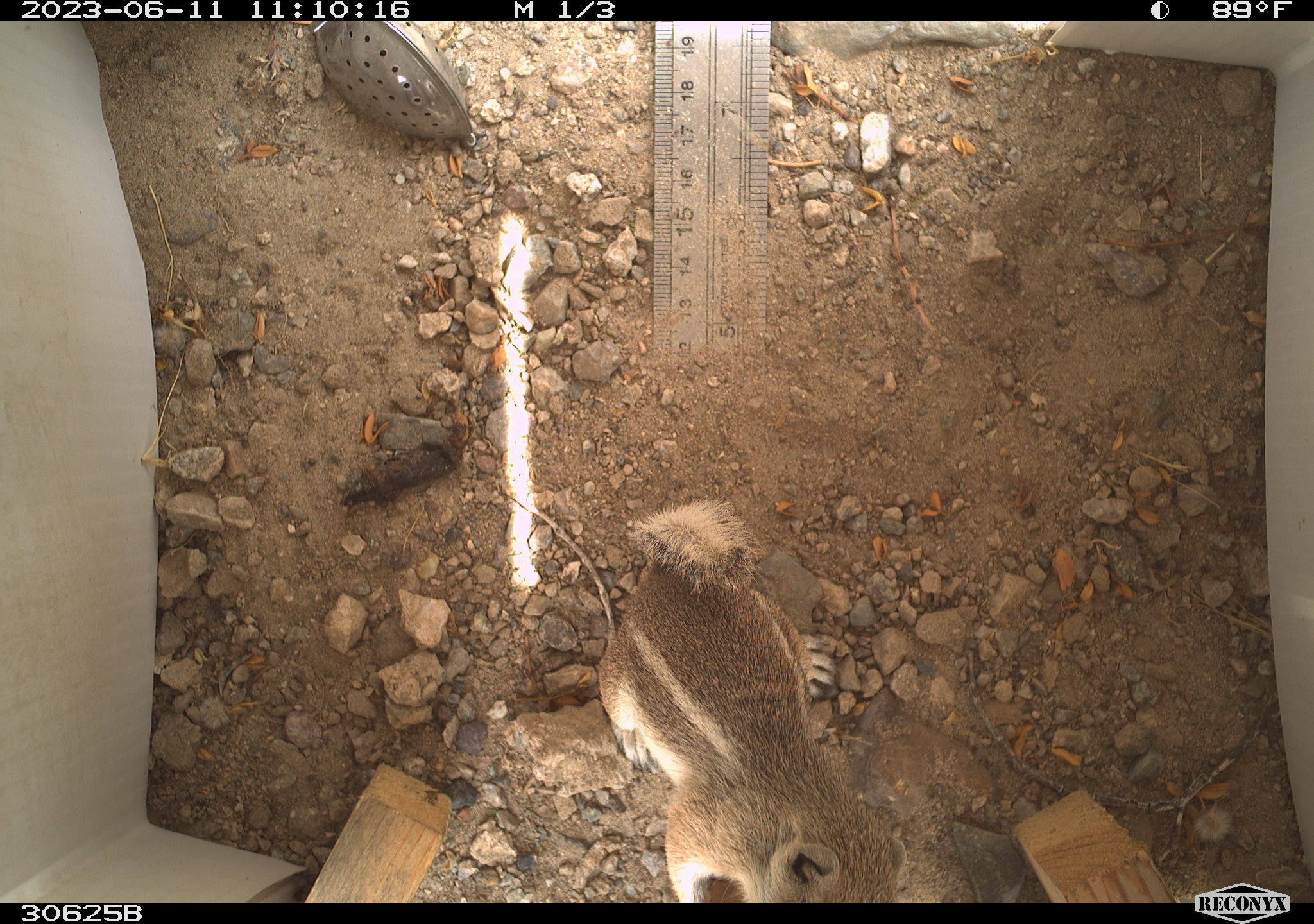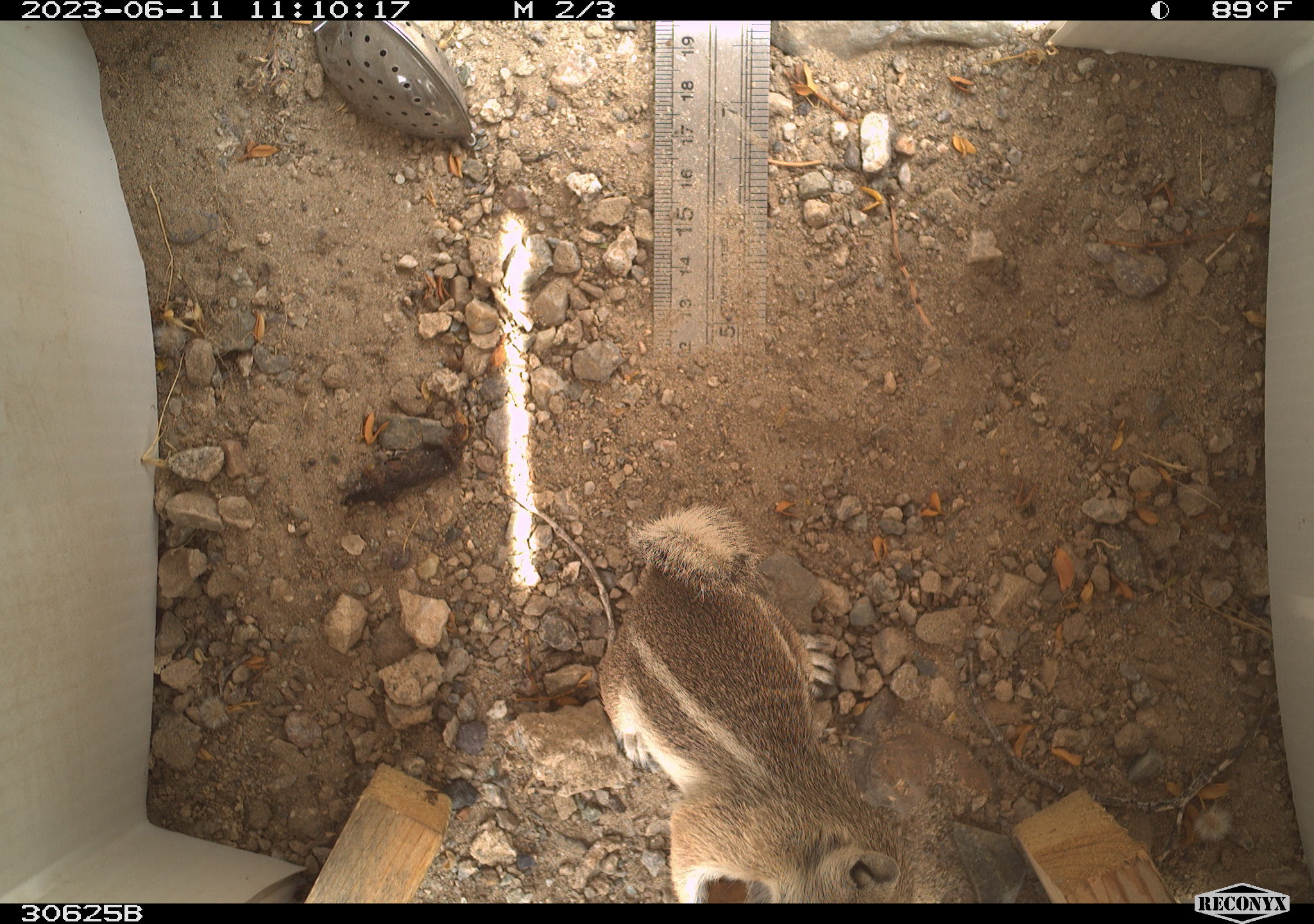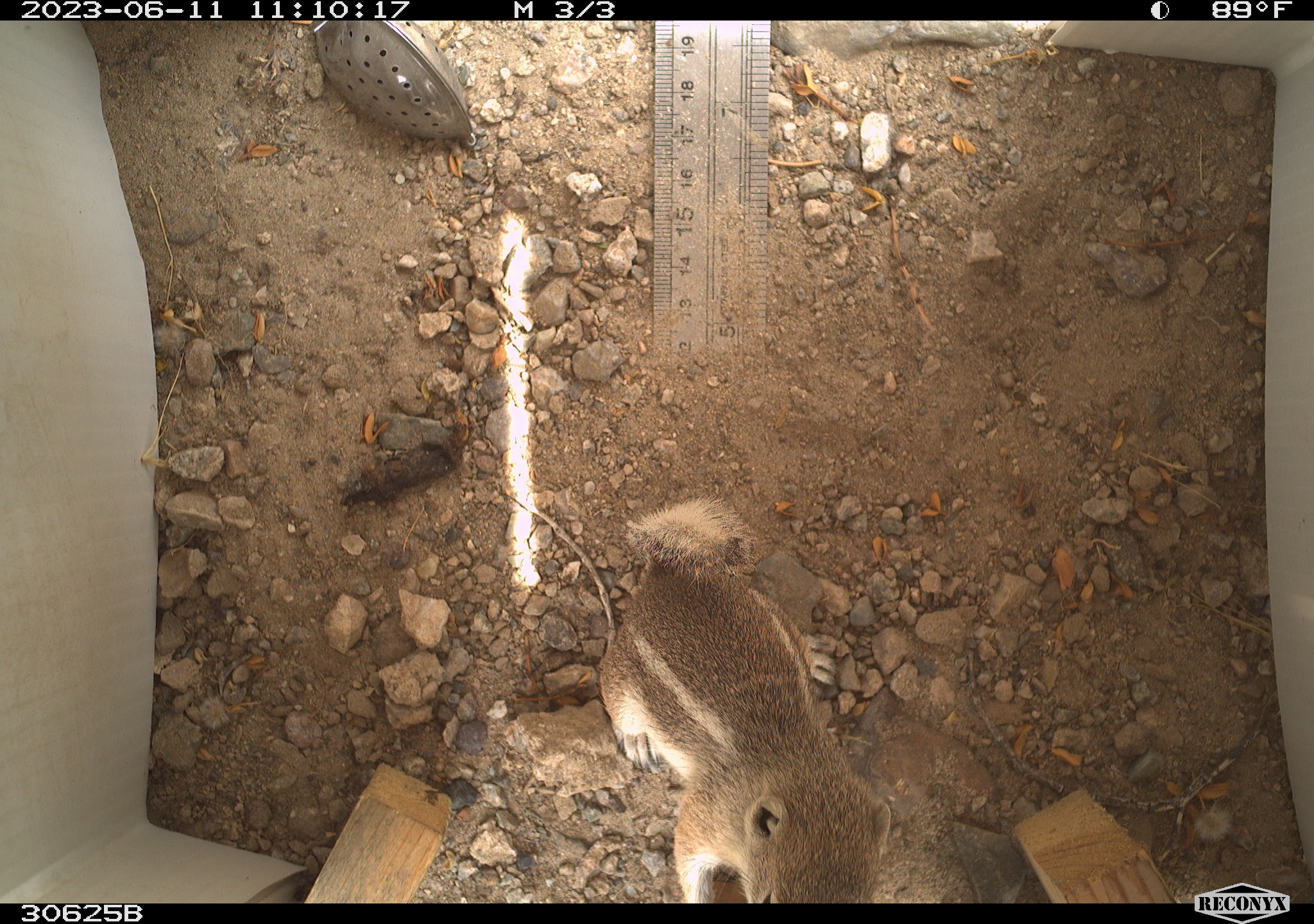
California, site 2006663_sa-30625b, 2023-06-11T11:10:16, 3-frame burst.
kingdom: Animalia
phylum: Chordata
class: Mammalia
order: Rodentia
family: Sciuridae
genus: Ammospermophilus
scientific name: Ammospermophilus leucurus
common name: white-tailed antelope squirrel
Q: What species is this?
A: White-tailed antelope squirrel (Ammospermophilus leucurus).